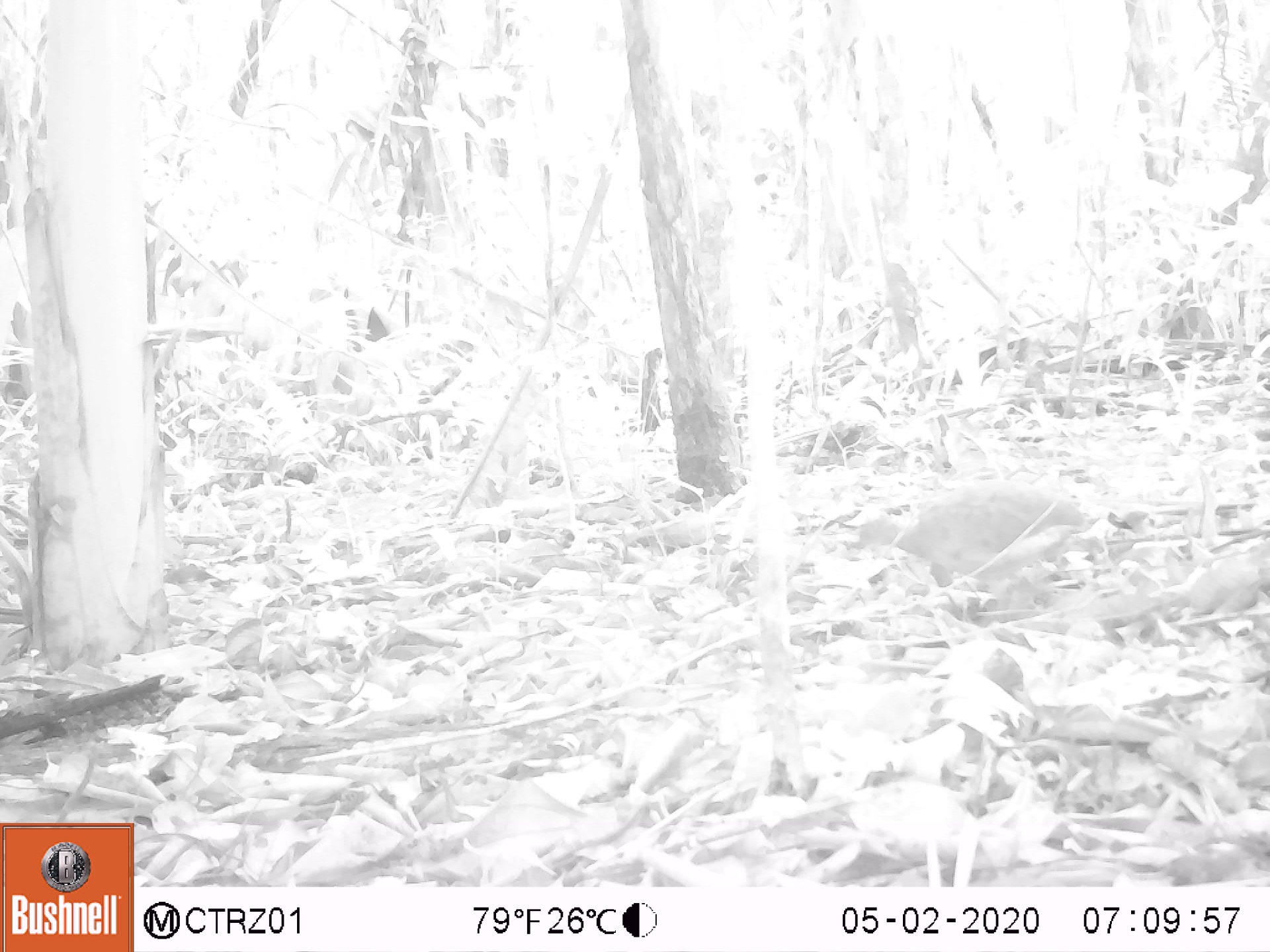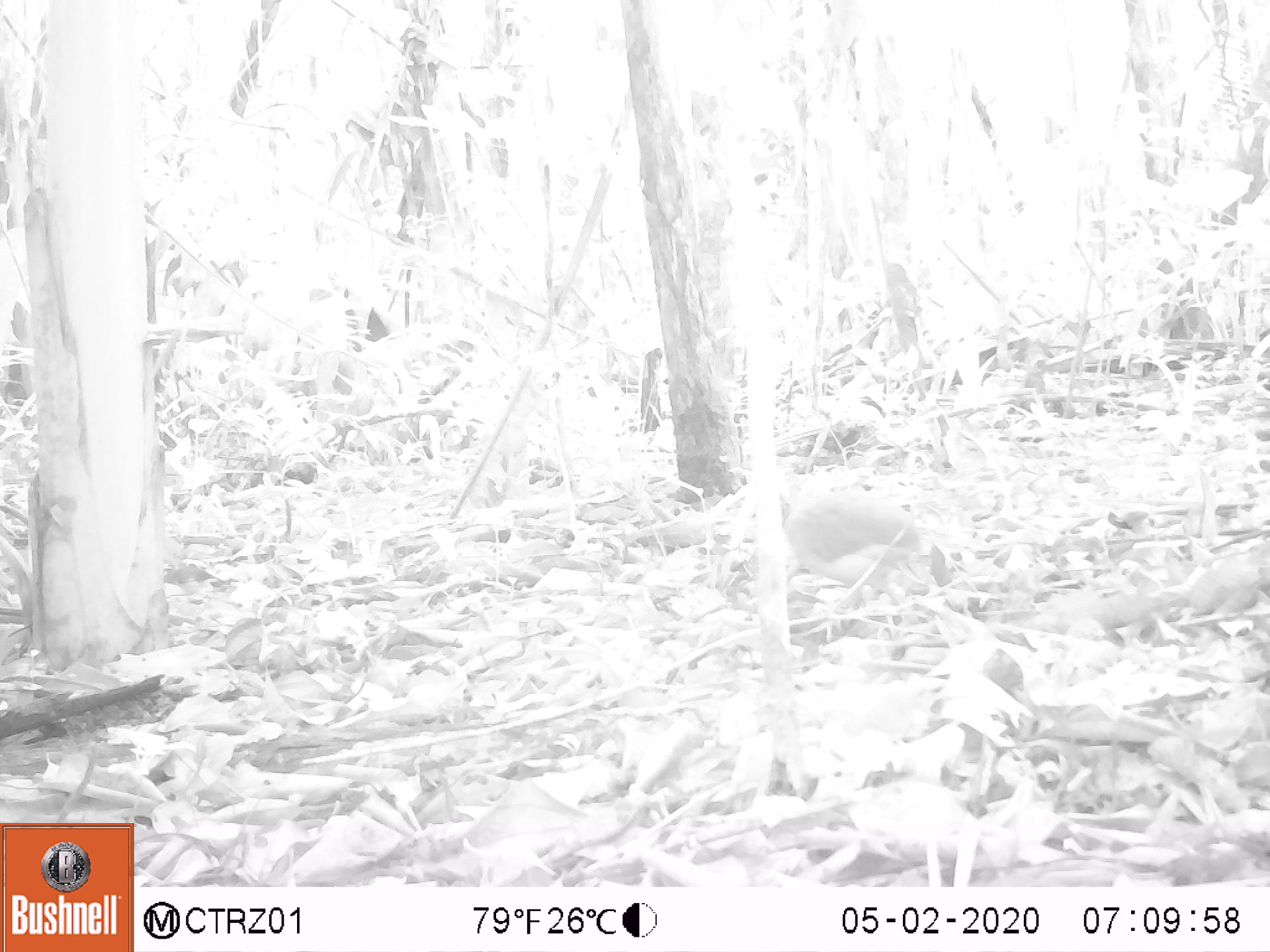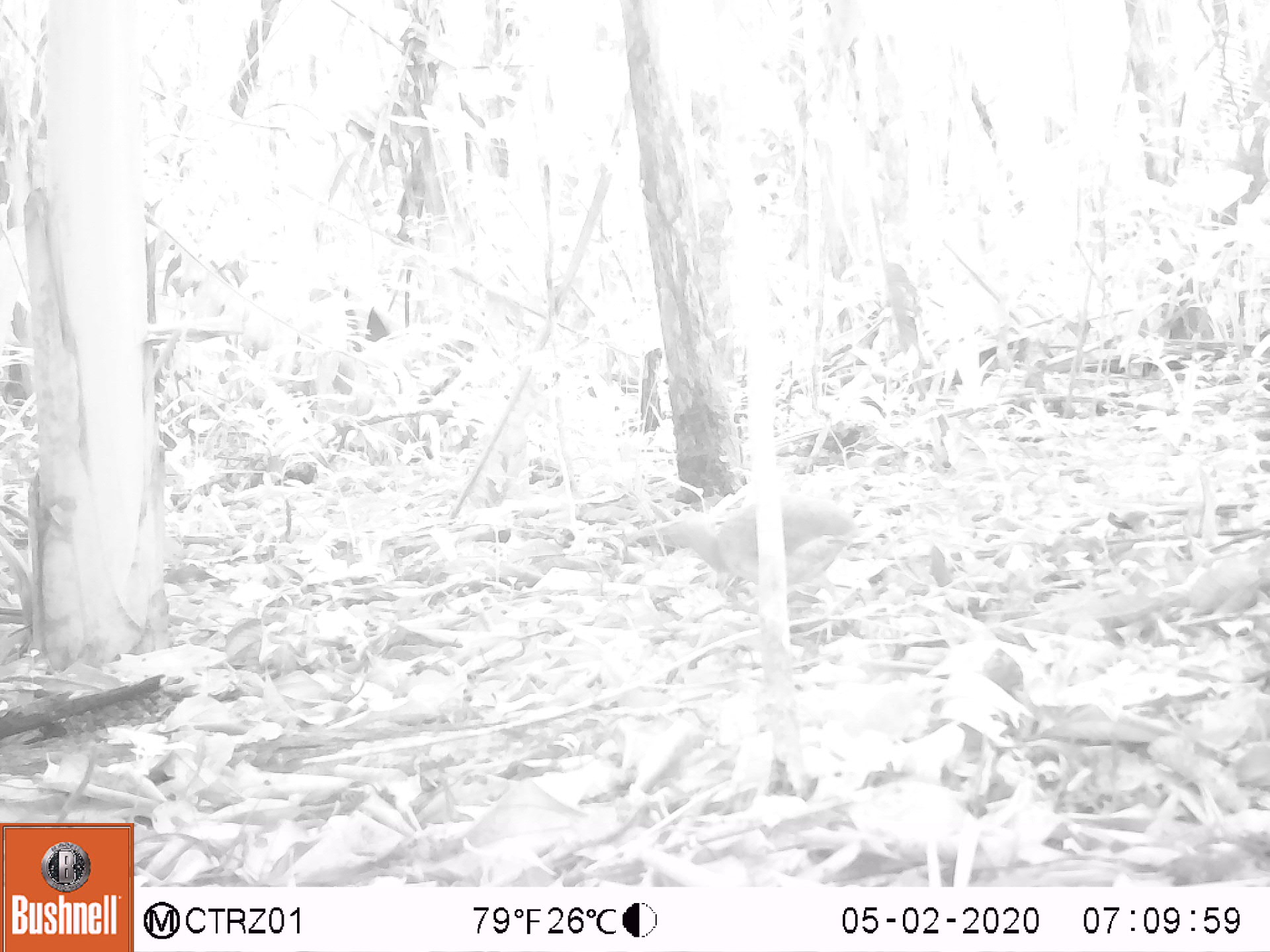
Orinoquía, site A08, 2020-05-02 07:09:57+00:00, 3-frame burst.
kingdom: Animalia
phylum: Chordata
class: Aves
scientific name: Aves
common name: bird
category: unknown bird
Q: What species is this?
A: Unknown bird (bird) (Aves).